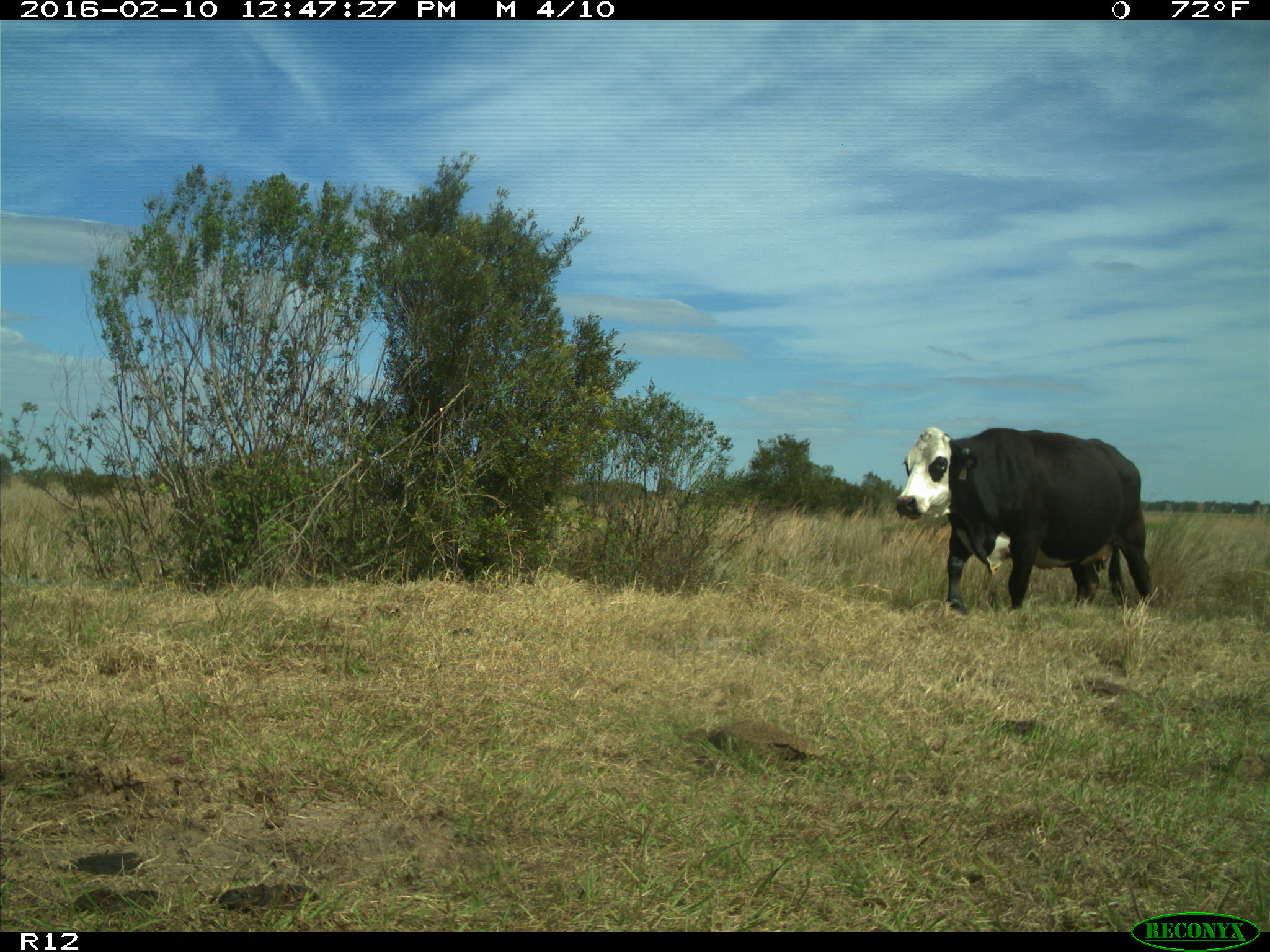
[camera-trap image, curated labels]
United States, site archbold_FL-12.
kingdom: Animalia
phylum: Chordata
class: Mammalia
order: Artiodactyla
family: Bovidae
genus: Bos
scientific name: Bos taurus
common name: domestic cow